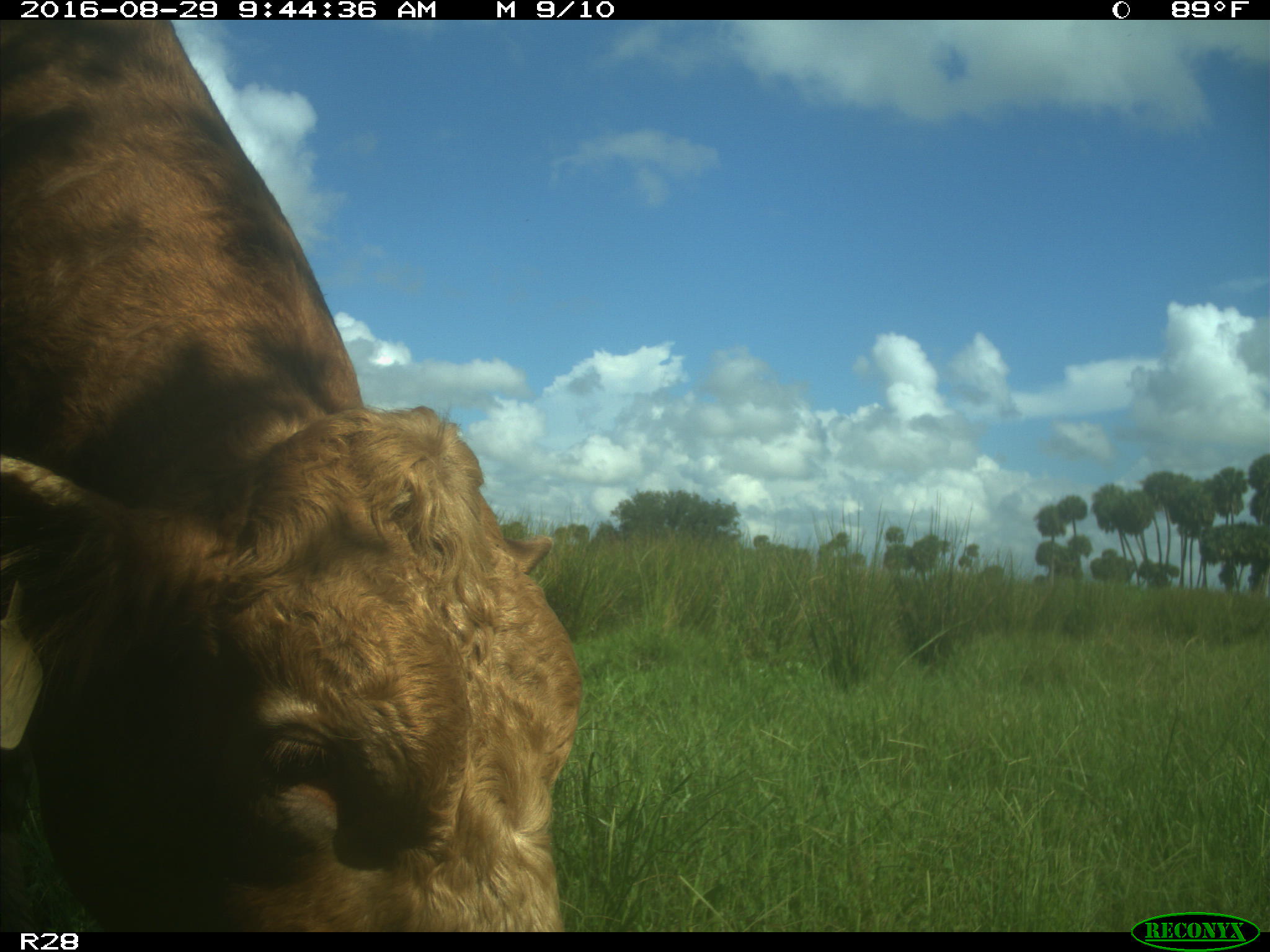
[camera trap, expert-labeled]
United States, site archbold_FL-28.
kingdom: Animalia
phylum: Chordata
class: Mammalia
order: Artiodactyla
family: Bovidae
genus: Bos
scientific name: Bos taurus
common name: domestic cow